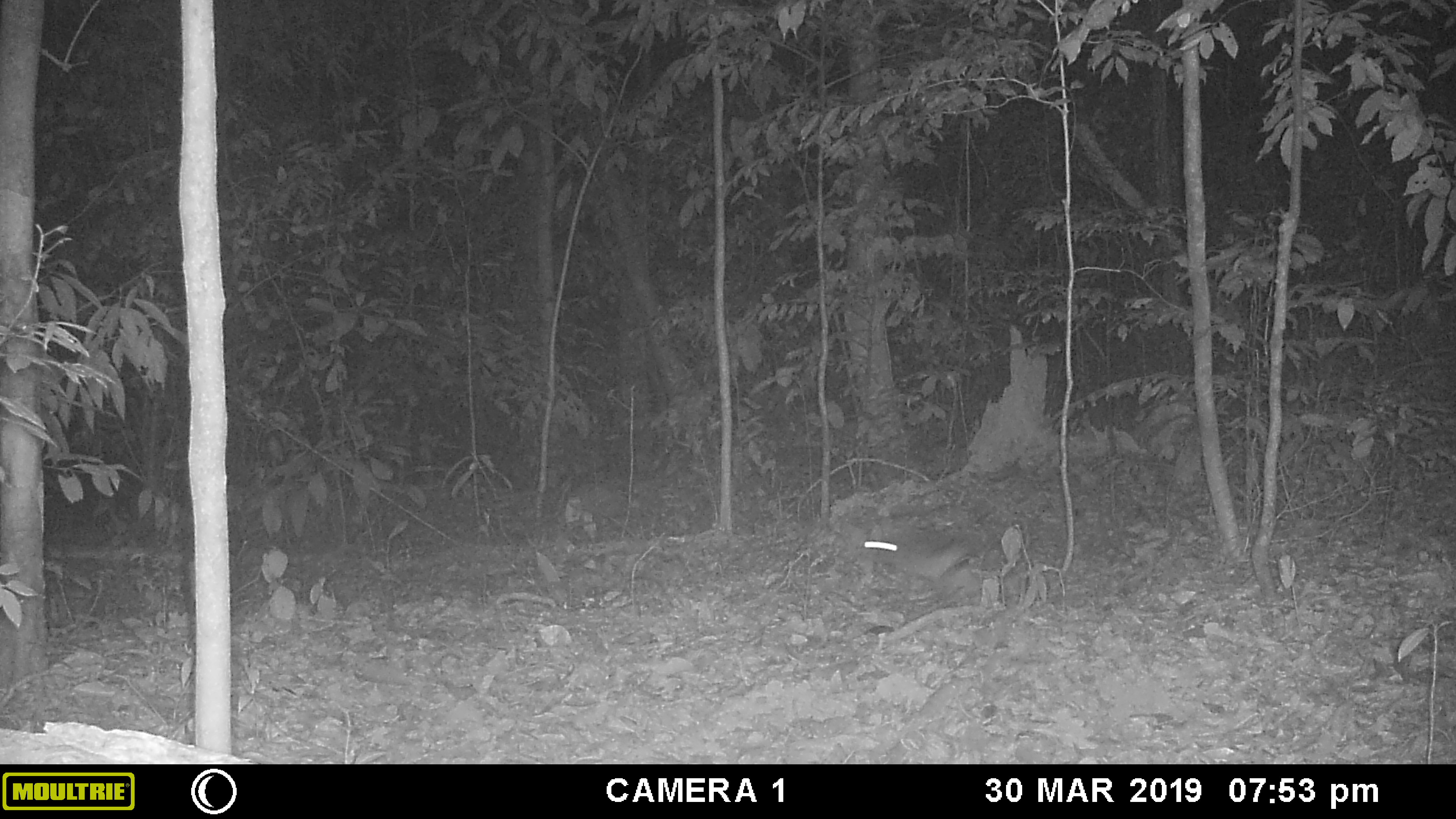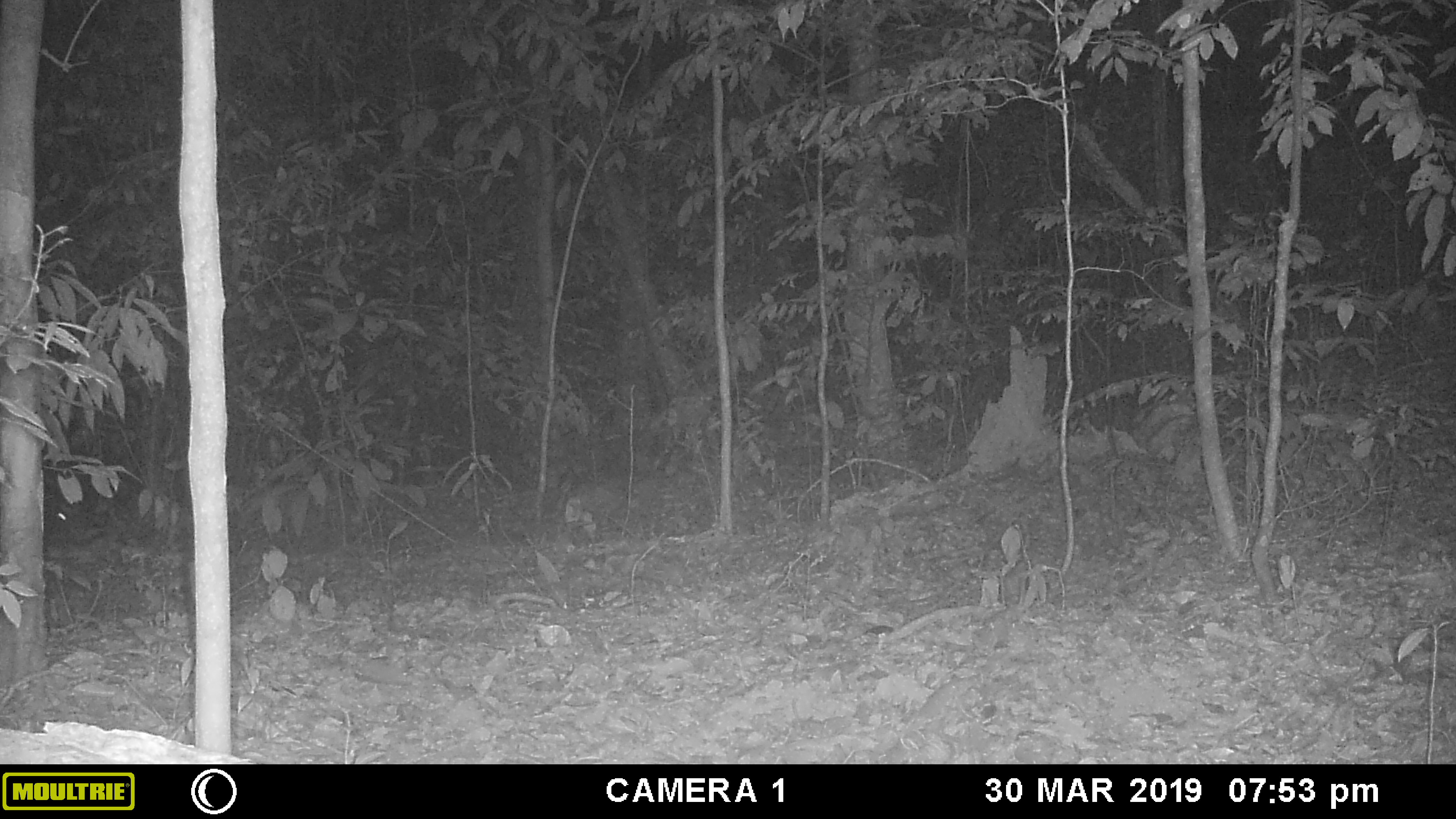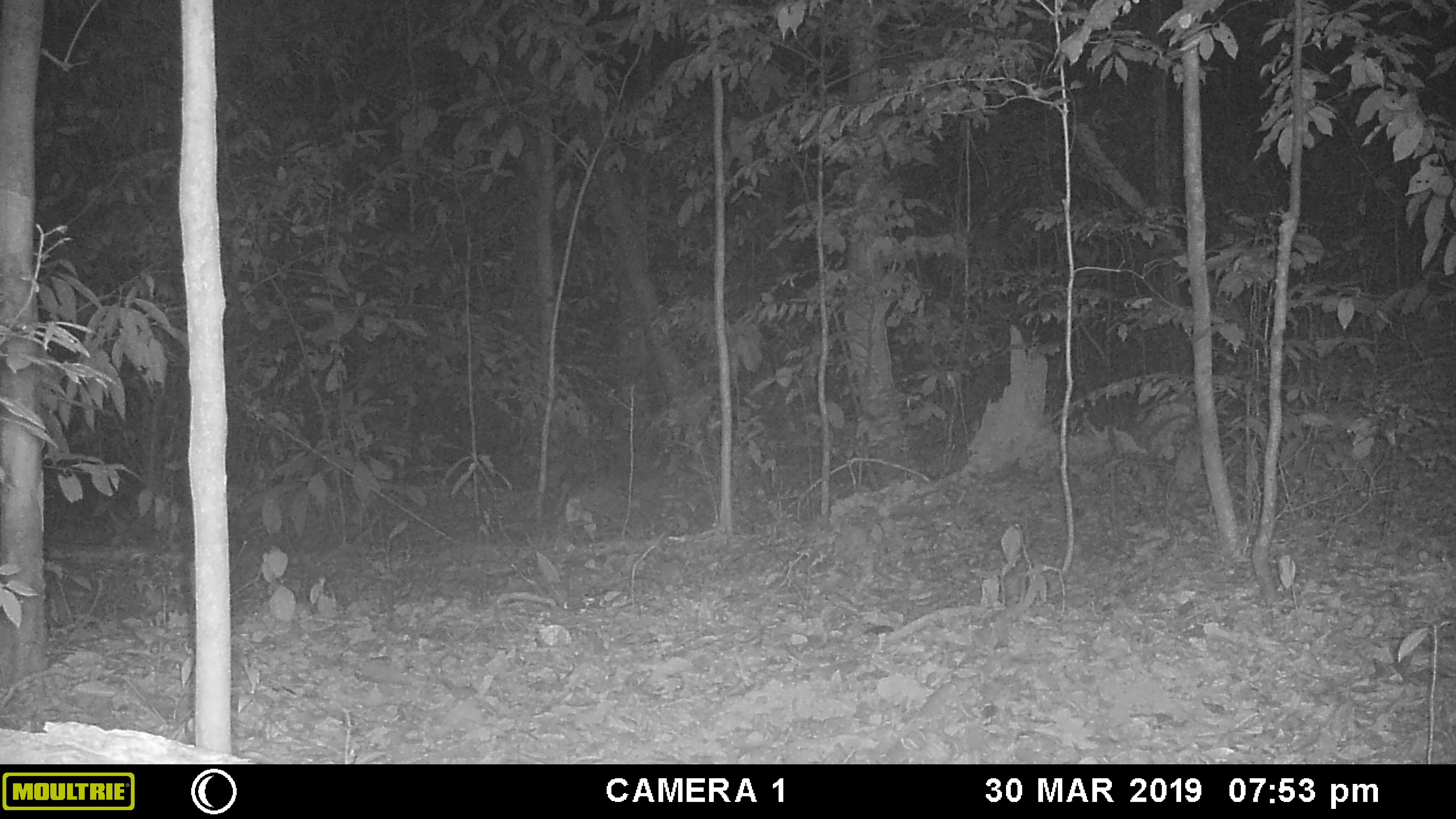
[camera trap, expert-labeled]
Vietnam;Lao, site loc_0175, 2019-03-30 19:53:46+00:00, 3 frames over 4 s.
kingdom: Animalia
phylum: Chordata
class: Mammalia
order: Lagomorpha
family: Leporidae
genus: Nesolagus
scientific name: Nesolagus timminsi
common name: annamite striped rabbit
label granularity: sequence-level